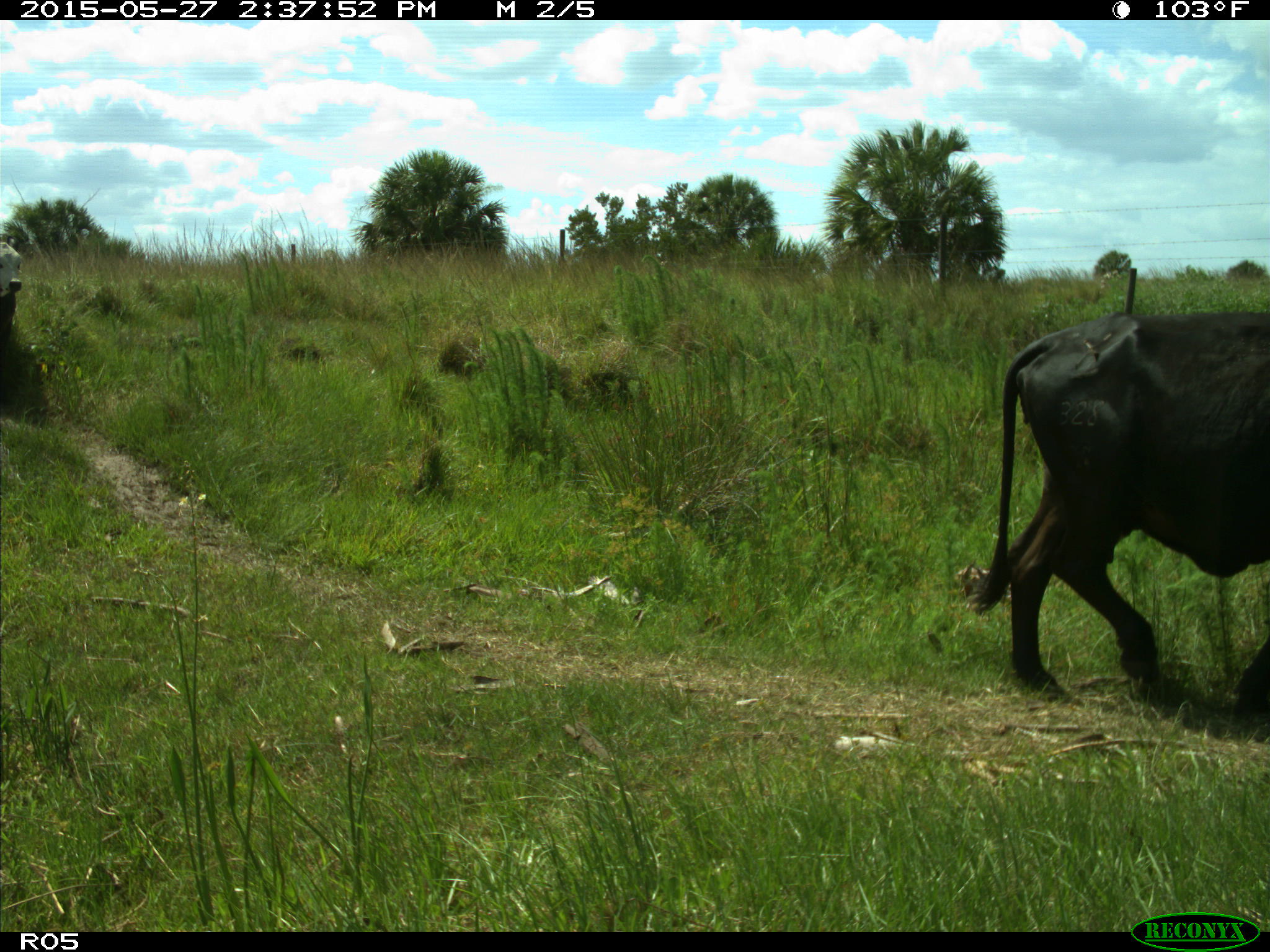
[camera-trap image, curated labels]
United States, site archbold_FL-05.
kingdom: Animalia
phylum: Chordata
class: Mammalia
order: Artiodactyla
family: Bovidae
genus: Bos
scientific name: Bos taurus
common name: domestic cow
Bos taurus (domestic cow).